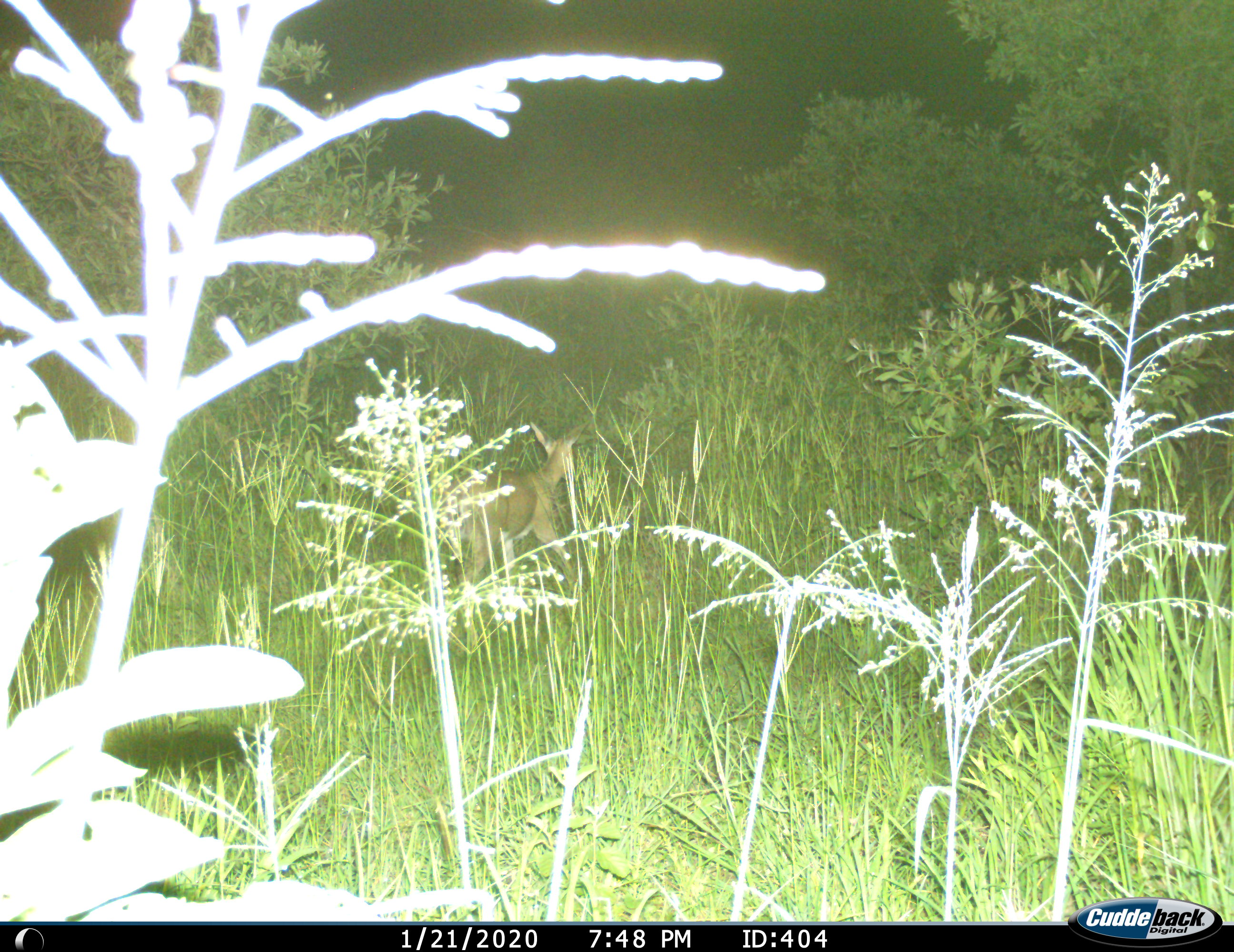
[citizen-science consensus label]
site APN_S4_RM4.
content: unidentified animal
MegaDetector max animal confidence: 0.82